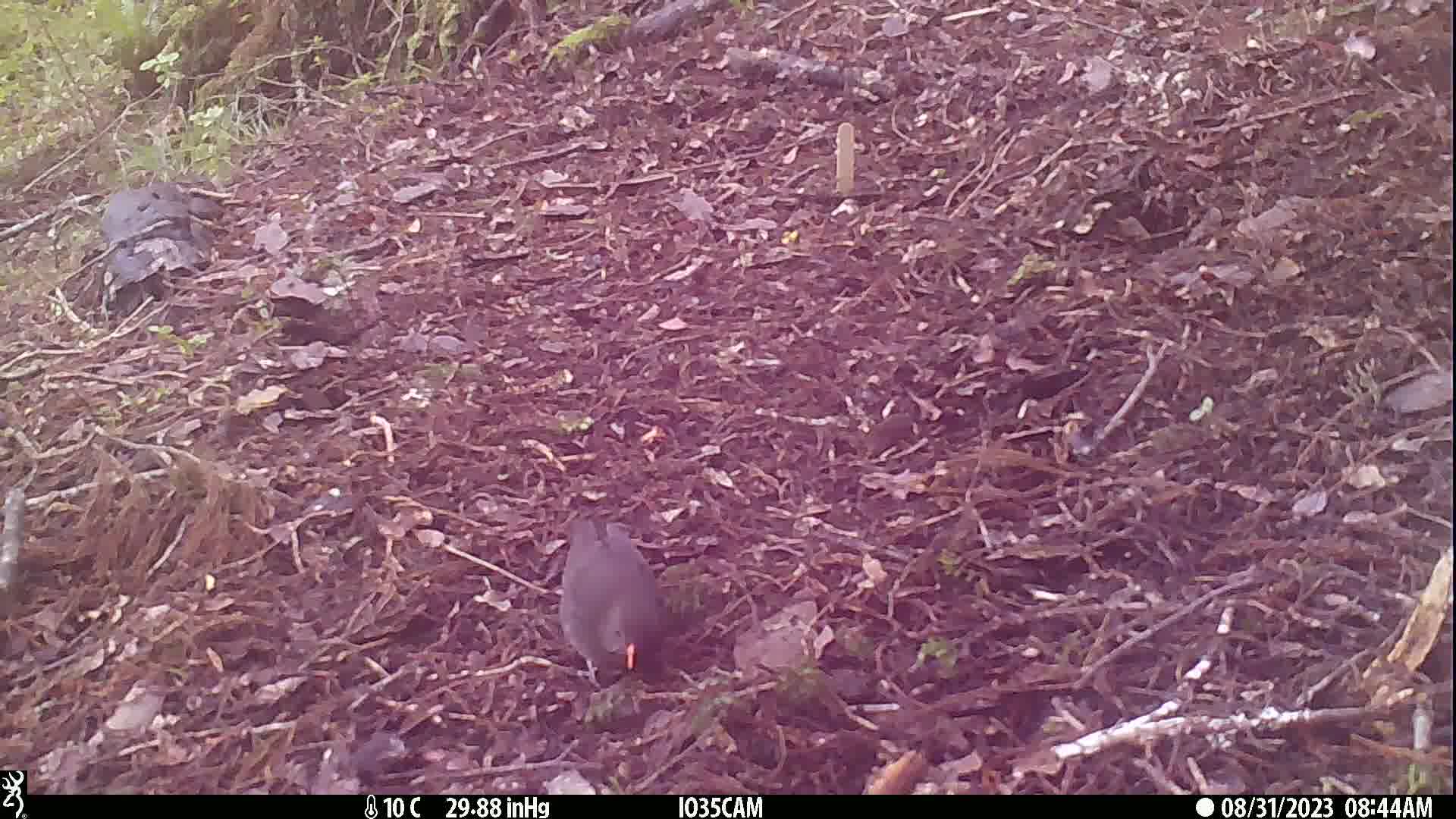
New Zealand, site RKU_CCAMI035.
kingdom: Animalia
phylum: Chordata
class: Aves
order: Passeriformes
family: Turdidae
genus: Turdus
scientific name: Turdus merula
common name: eurasian blackbird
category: blackbird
Blackbird (eurasian blackbird) (Turdus merula).